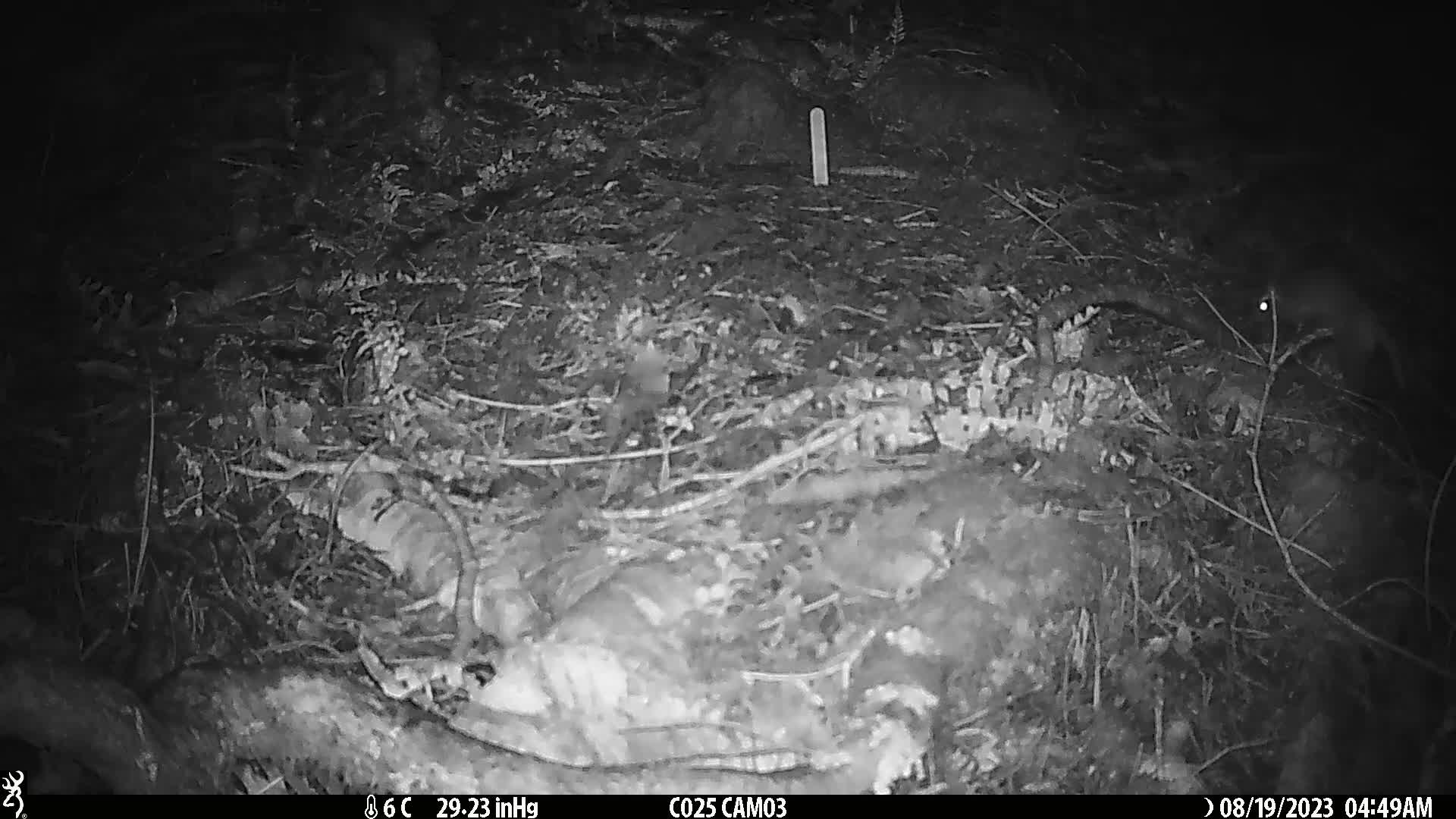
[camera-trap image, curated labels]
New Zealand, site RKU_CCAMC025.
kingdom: Animalia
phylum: Chordata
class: Mammalia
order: Rodentia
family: Muridae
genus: Rattus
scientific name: Rattus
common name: rat